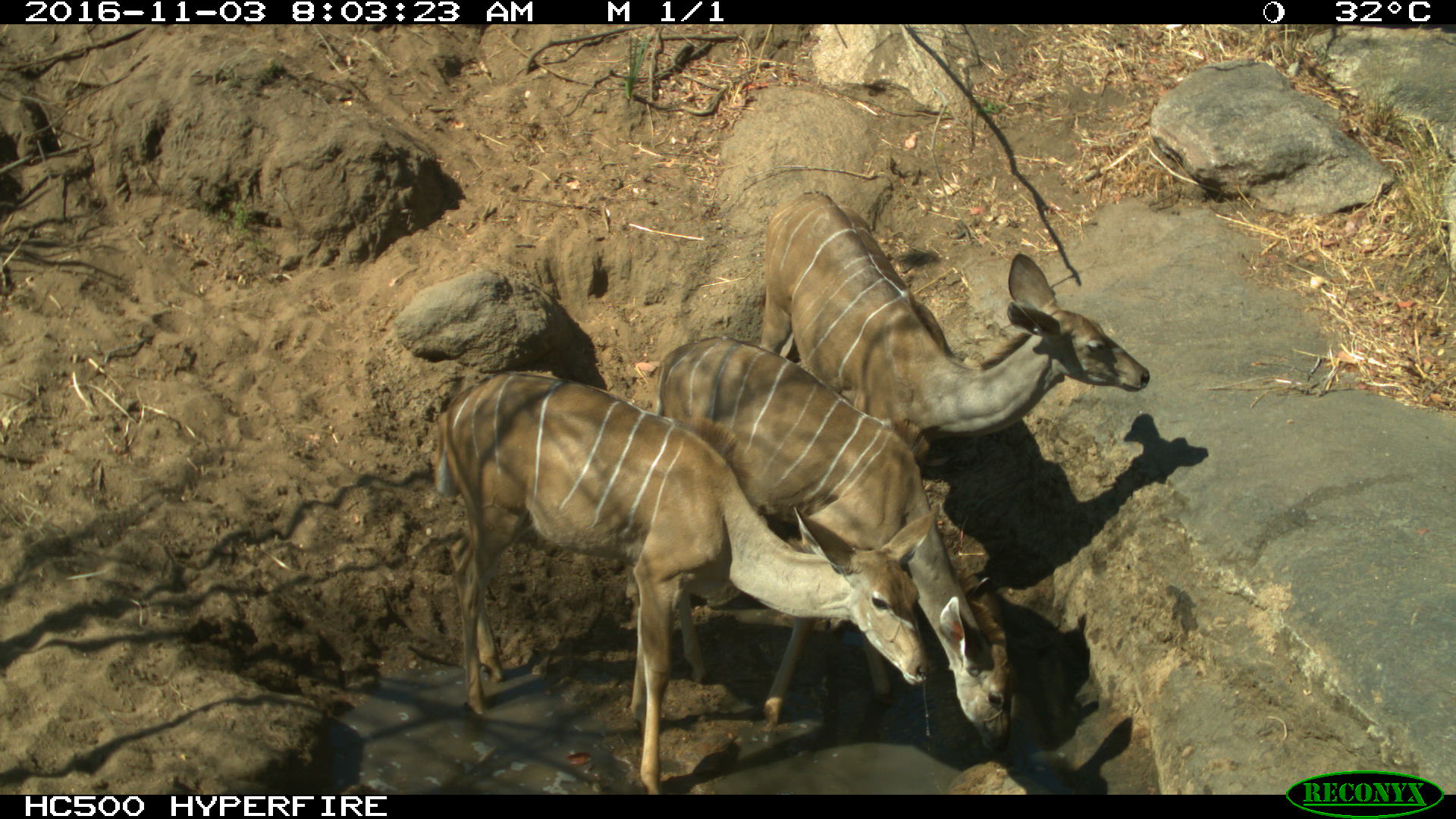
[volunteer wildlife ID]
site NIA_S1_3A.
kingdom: Animalia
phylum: Chordata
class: Mammalia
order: Artiodactyla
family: Bovidae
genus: Tragelaphus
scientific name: Tragelaphus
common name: kudu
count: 3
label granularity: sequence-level